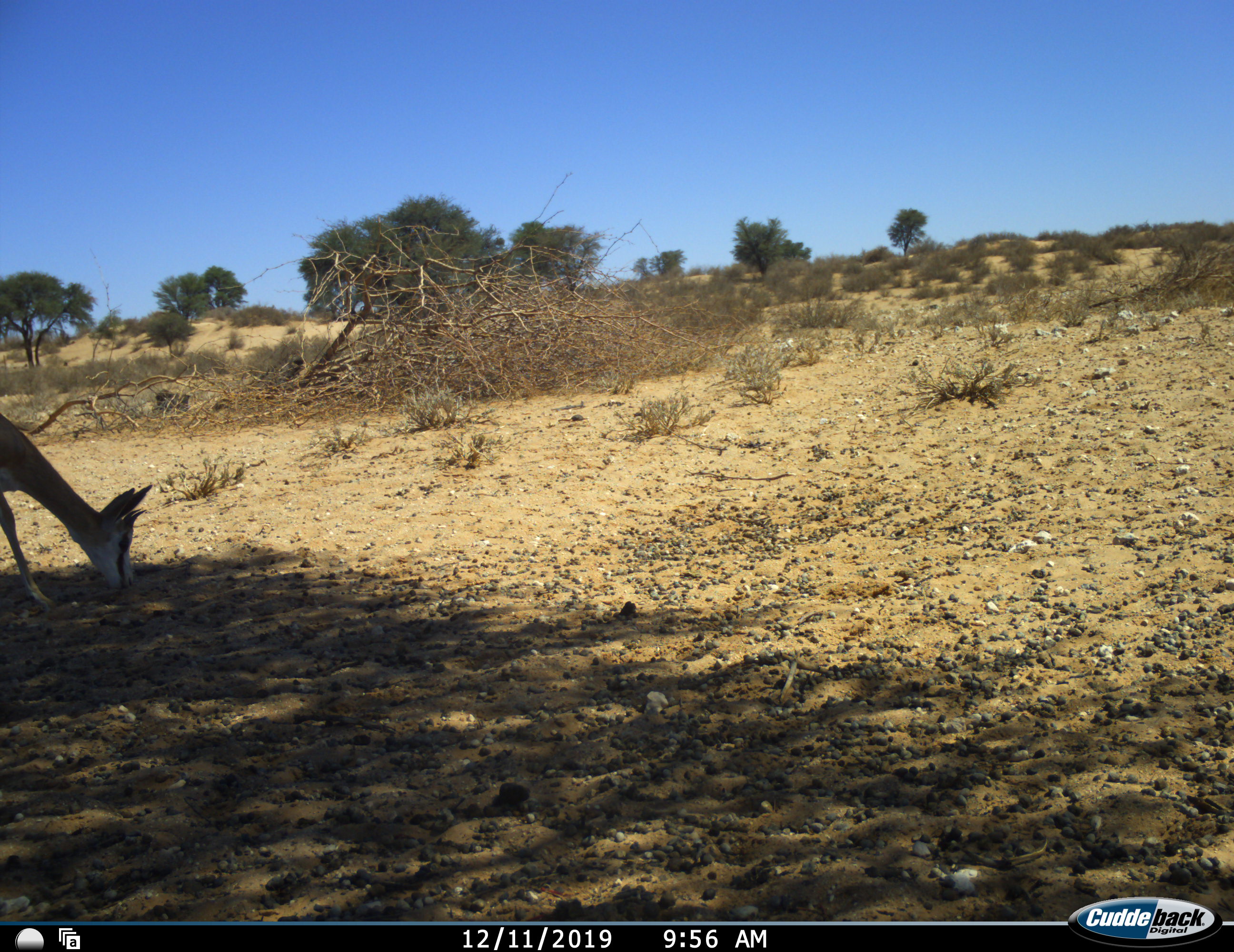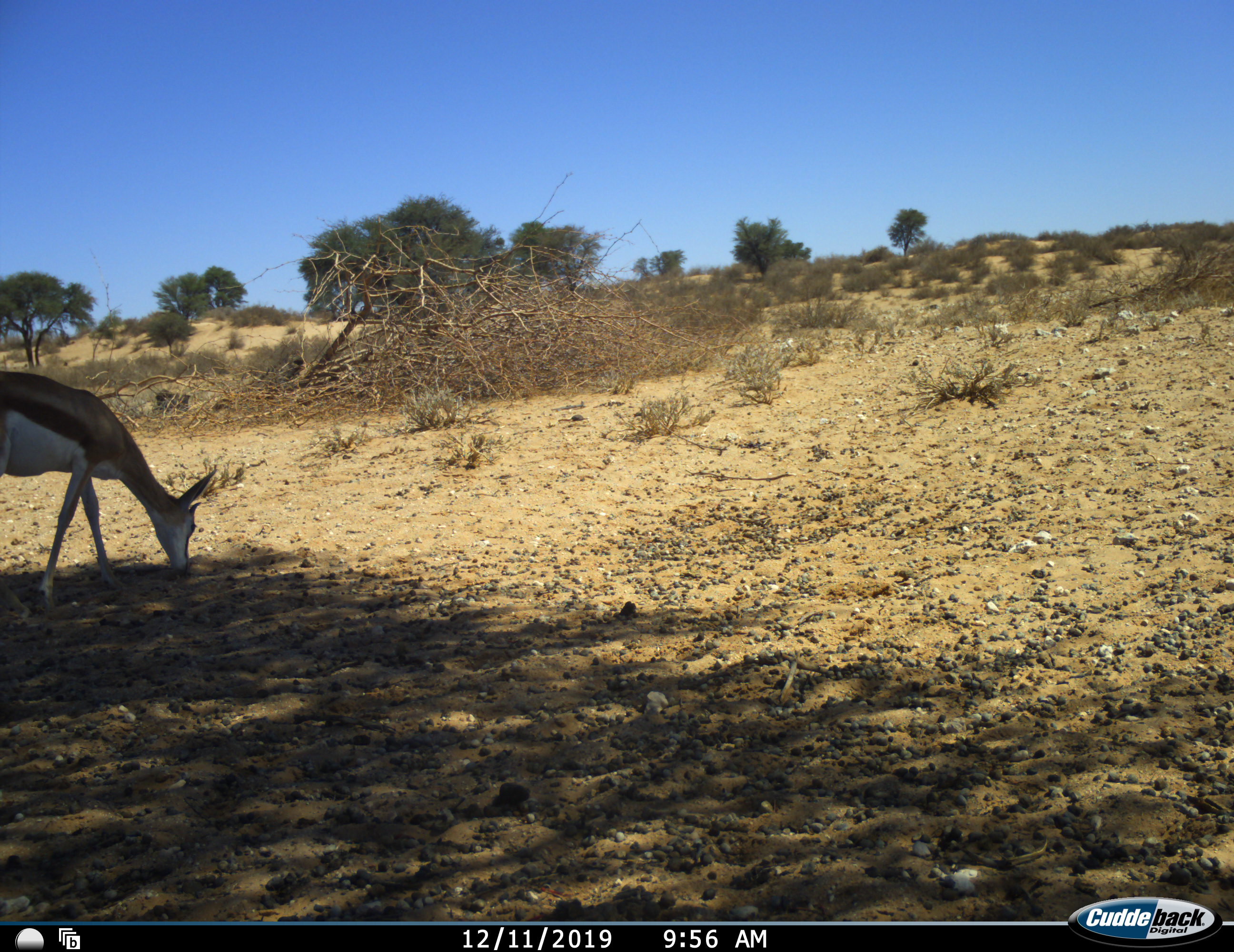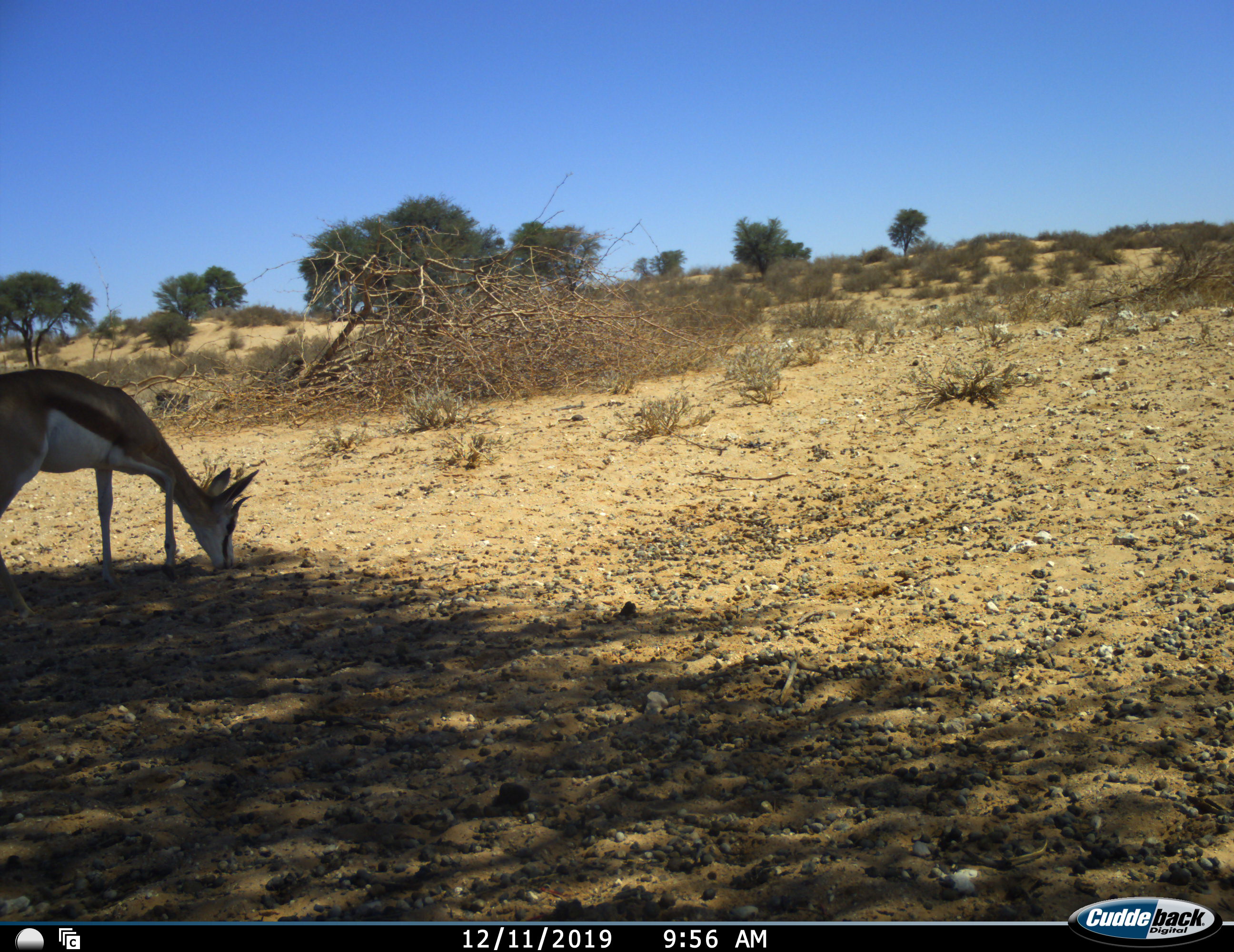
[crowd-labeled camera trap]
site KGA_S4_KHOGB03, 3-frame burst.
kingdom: Animalia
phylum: Chordata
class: Mammalia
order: Artiodactyla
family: Bovidae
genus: Antidorcas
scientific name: Antidorcas marsupialis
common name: springbok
Springbok (Antidorcas marsupialis), count 1. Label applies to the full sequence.